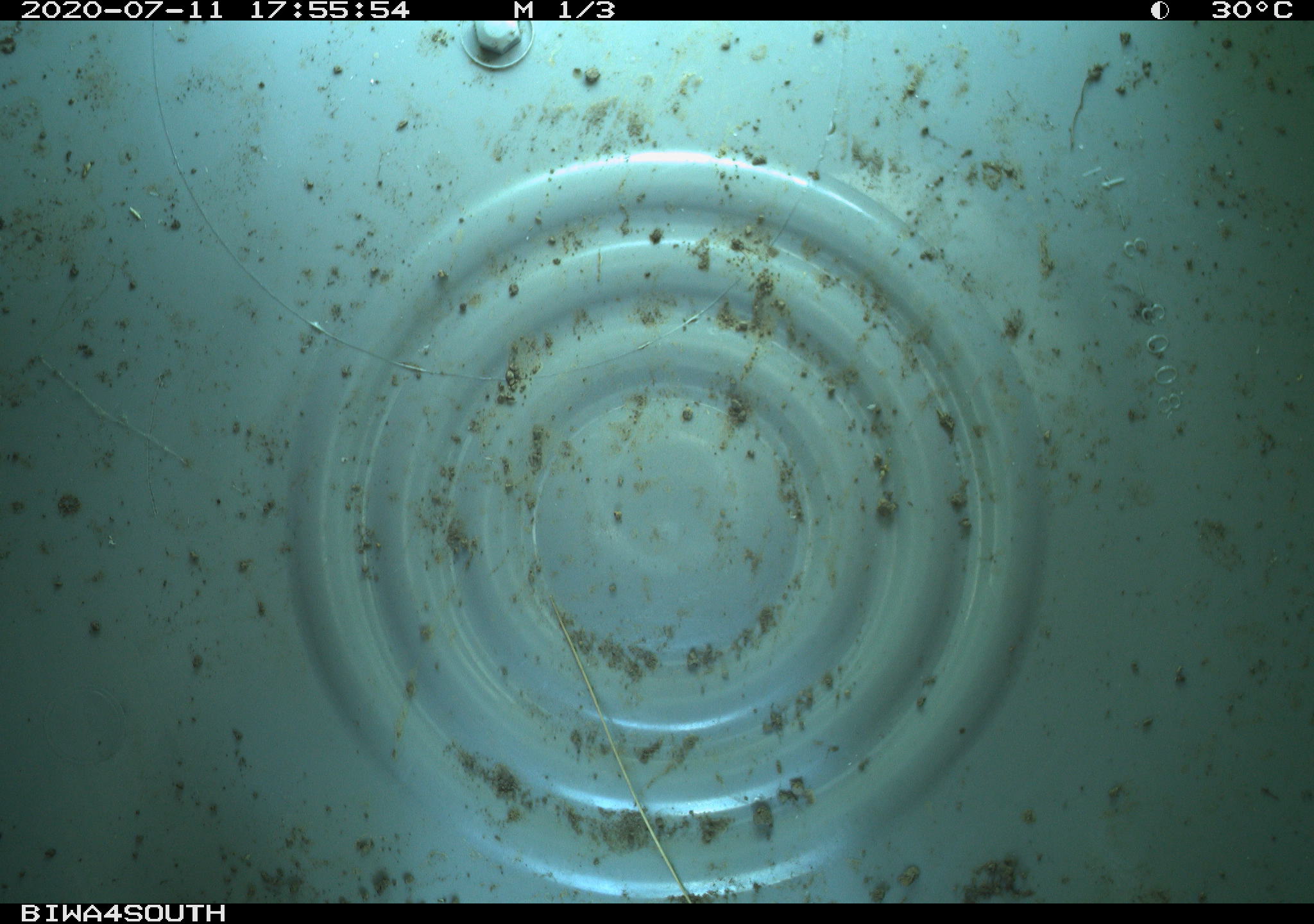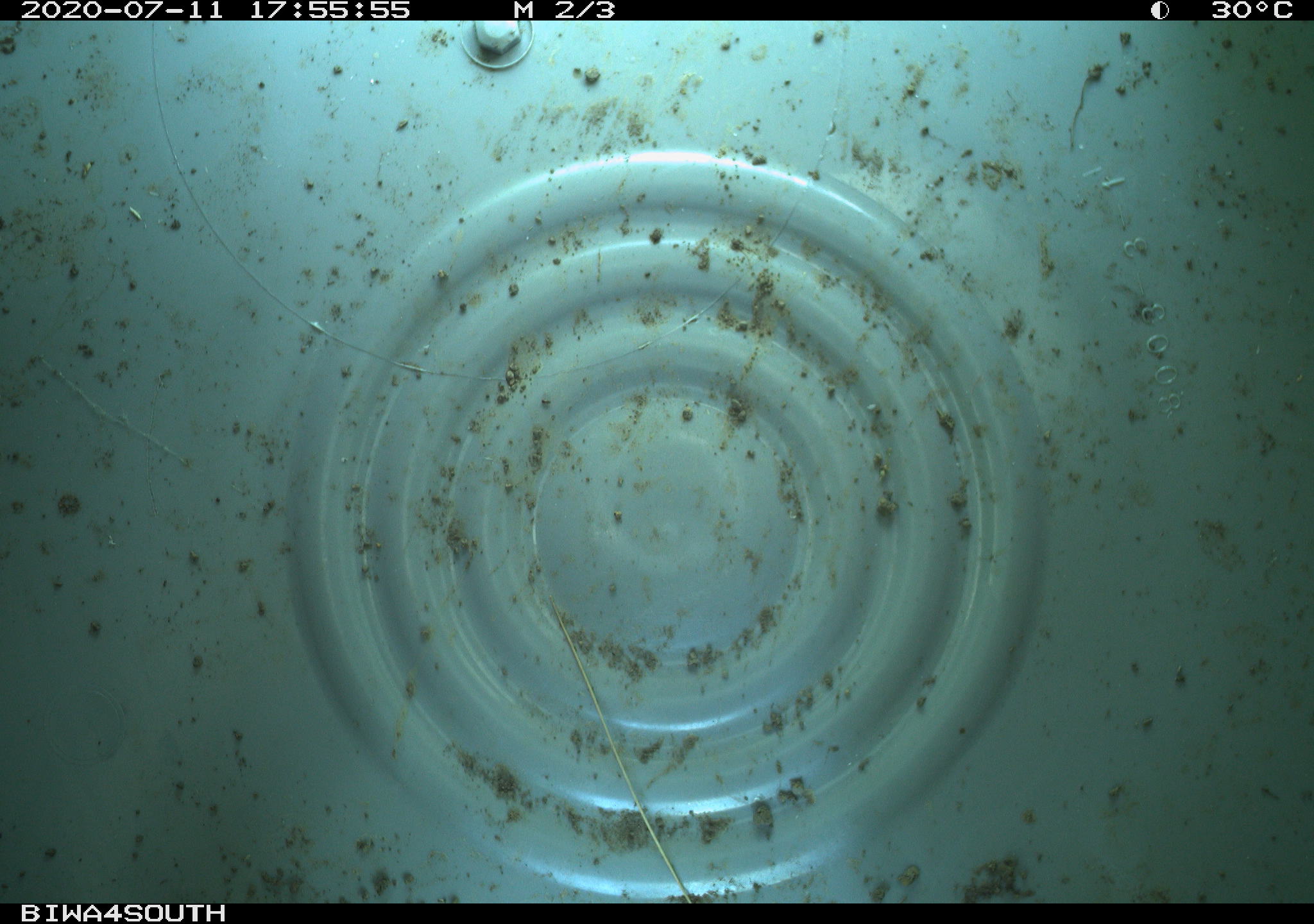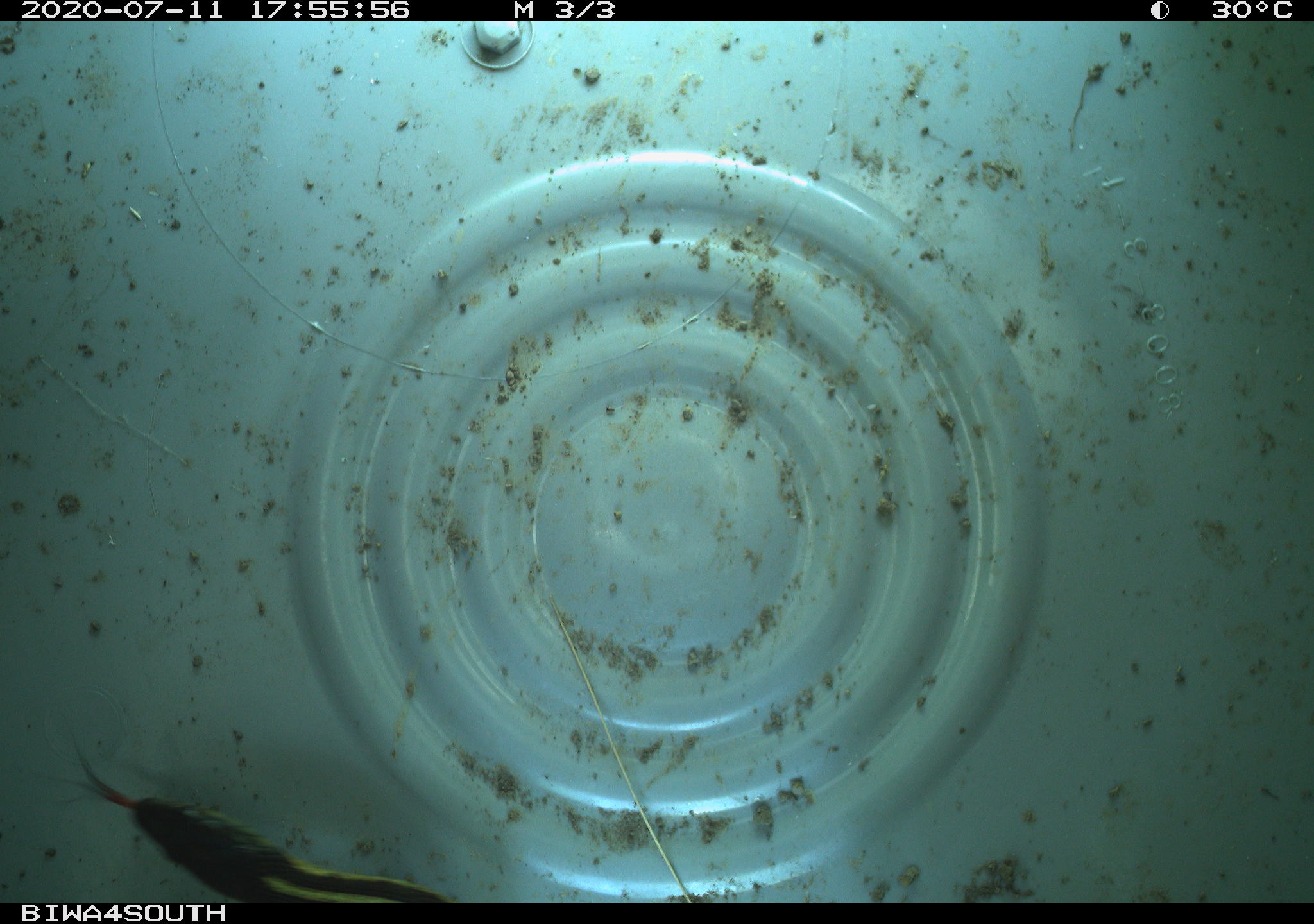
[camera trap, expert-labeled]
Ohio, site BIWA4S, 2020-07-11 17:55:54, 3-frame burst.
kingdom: Animalia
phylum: Chordata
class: Reptilia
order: Squamata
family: Colubridae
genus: Thamnophis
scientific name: Thamnophis sirtalis sirtalis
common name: eastern gartersnake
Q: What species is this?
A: Eastern gartersnake (Thamnophis sirtalis sirtalis).